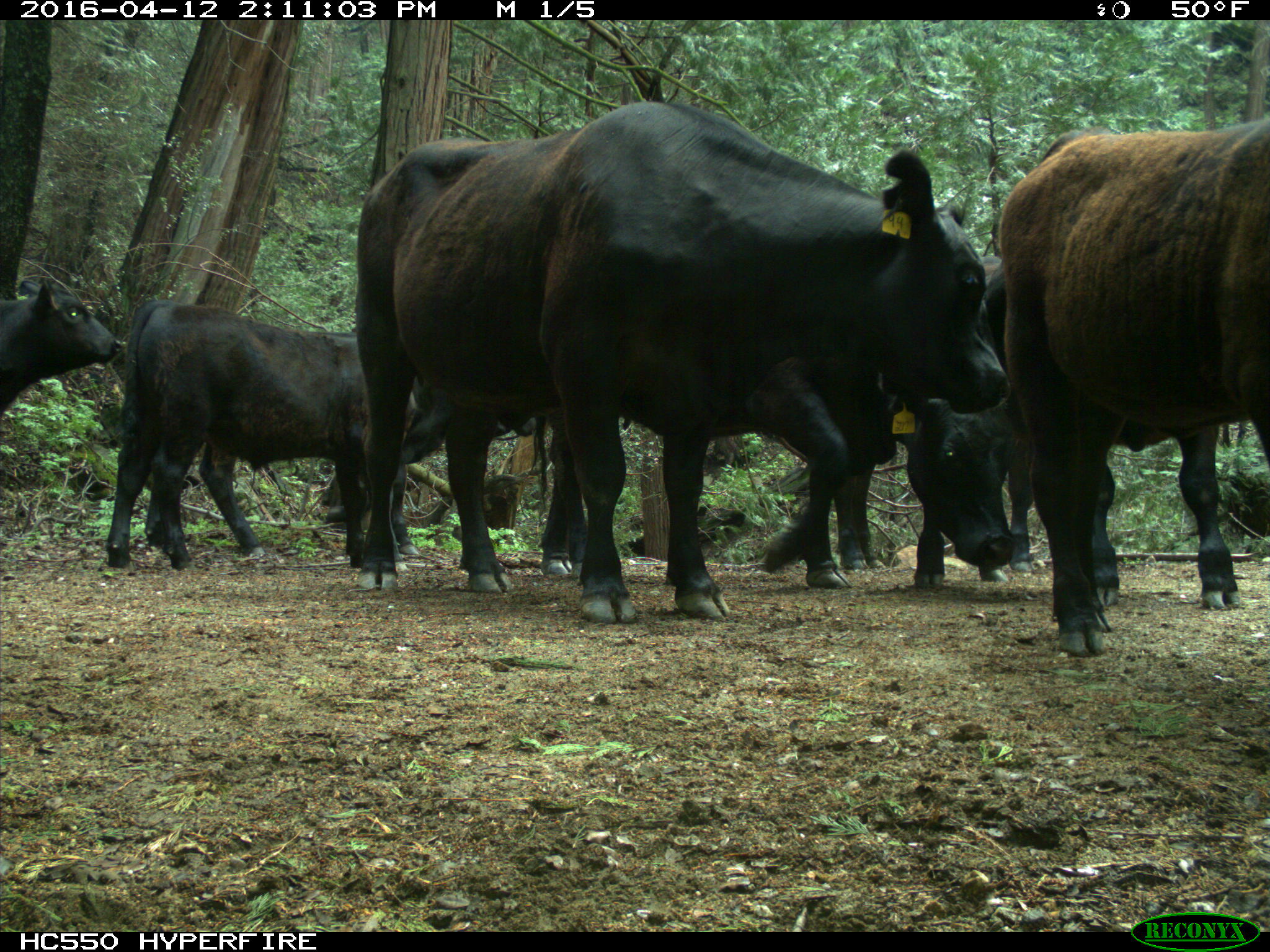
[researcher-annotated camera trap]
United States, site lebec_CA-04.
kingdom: Animalia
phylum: Chordata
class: Mammalia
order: Artiodactyla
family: Bovidae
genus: Bos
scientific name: Bos taurus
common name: domestic cow